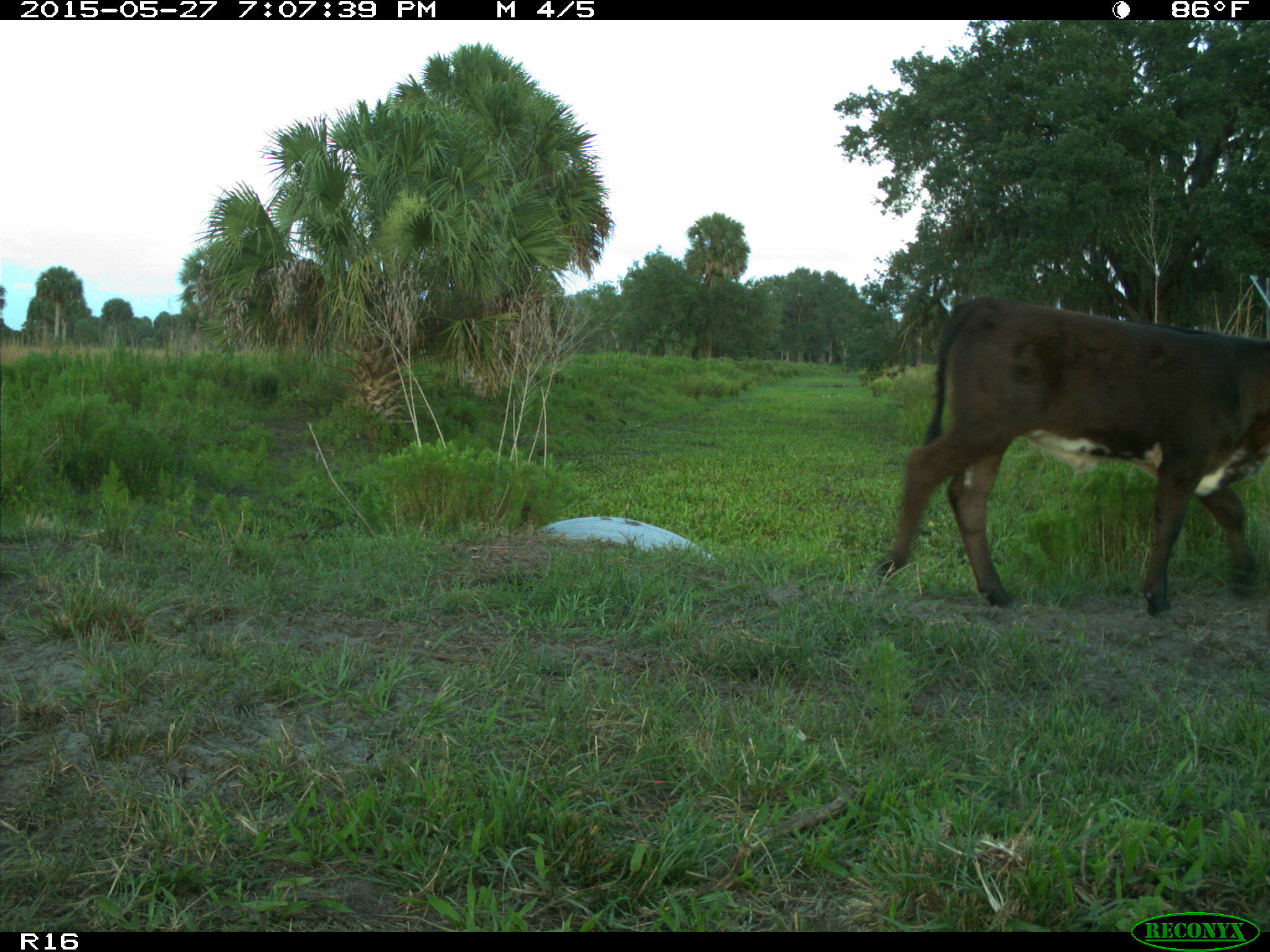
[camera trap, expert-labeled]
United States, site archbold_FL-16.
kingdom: Animalia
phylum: Chordata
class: Mammalia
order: Artiodactyla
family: Bovidae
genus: Bos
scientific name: Bos taurus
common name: domestic cow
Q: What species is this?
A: Bos taurus (domestic cow).